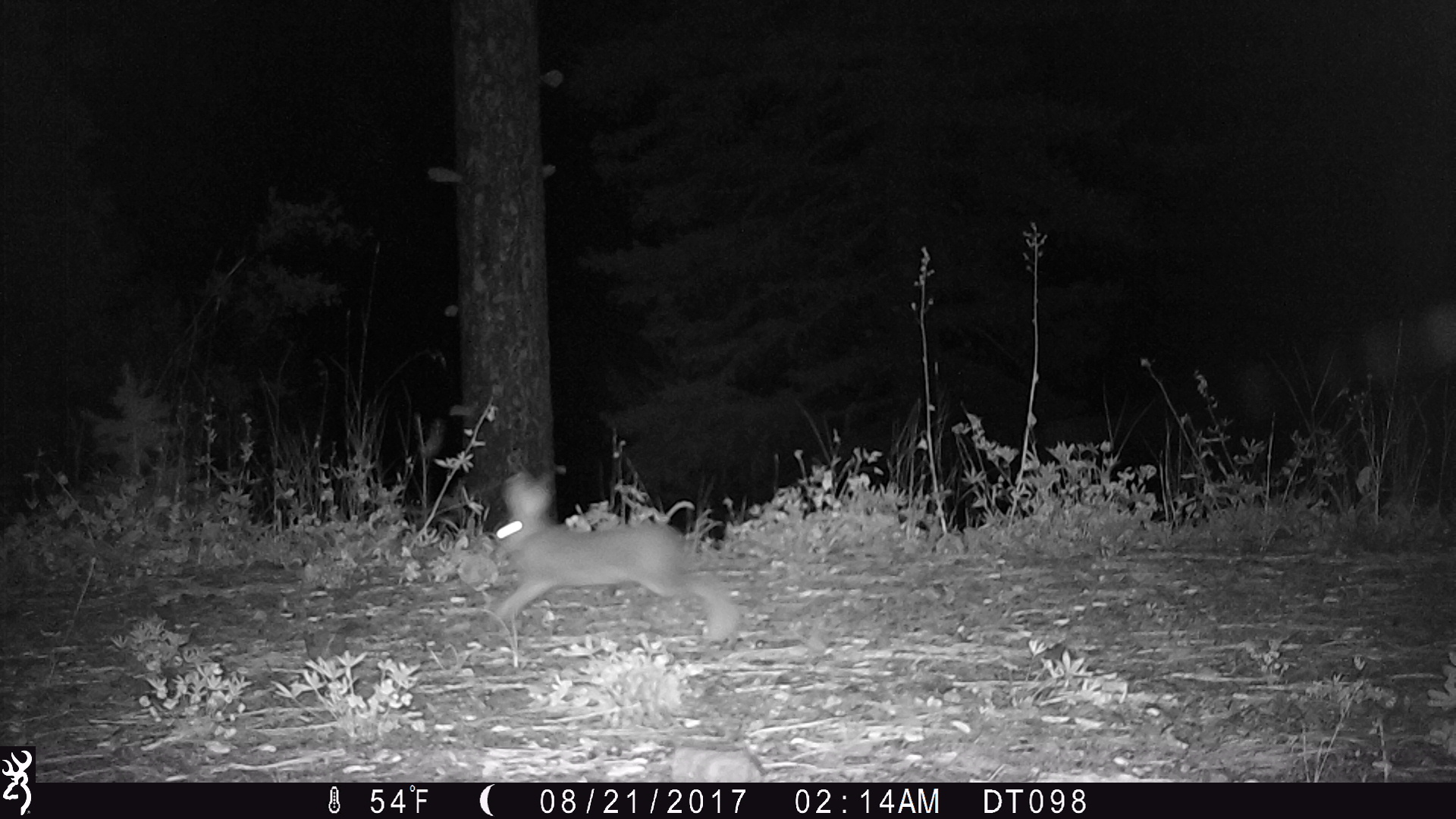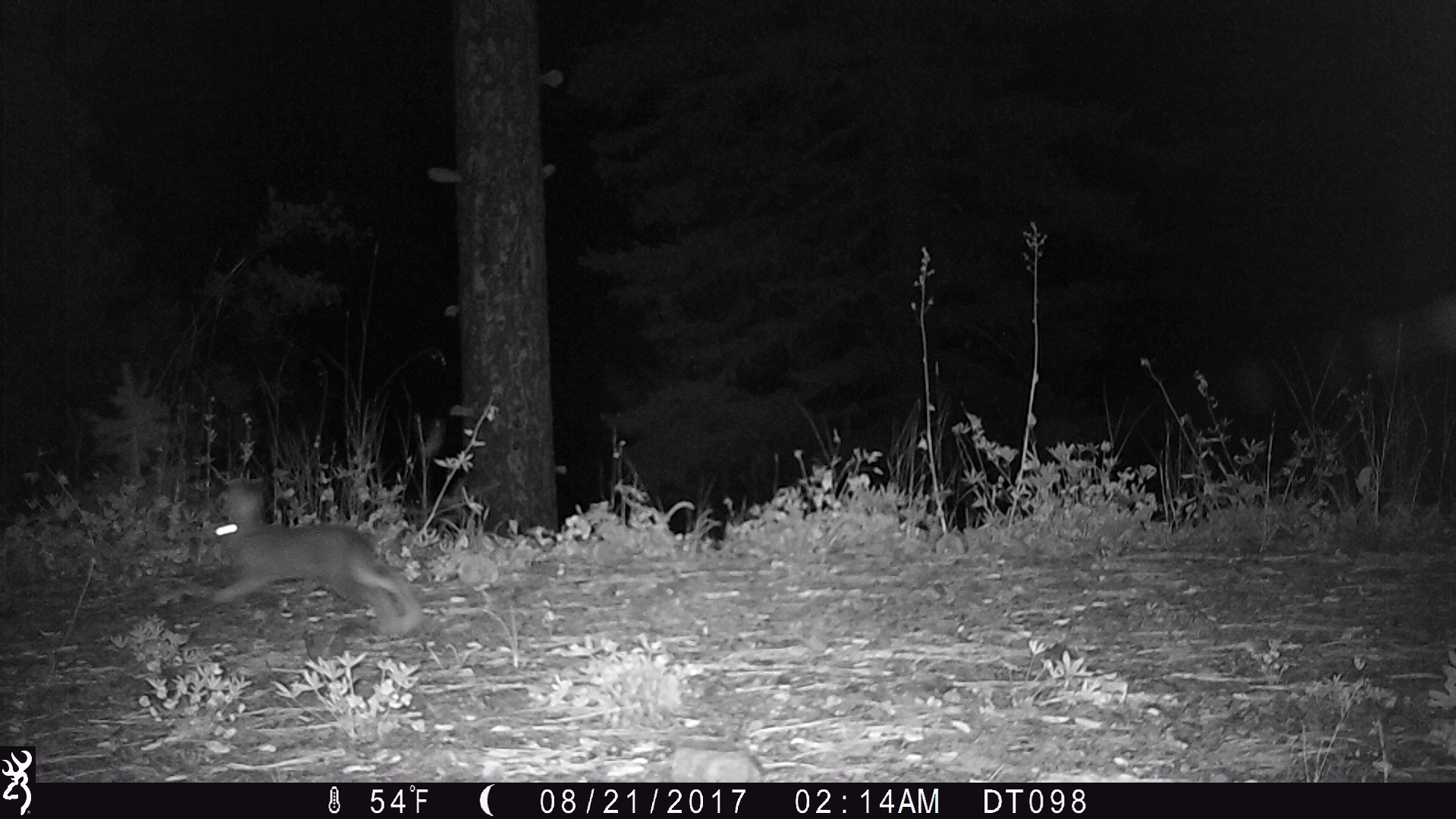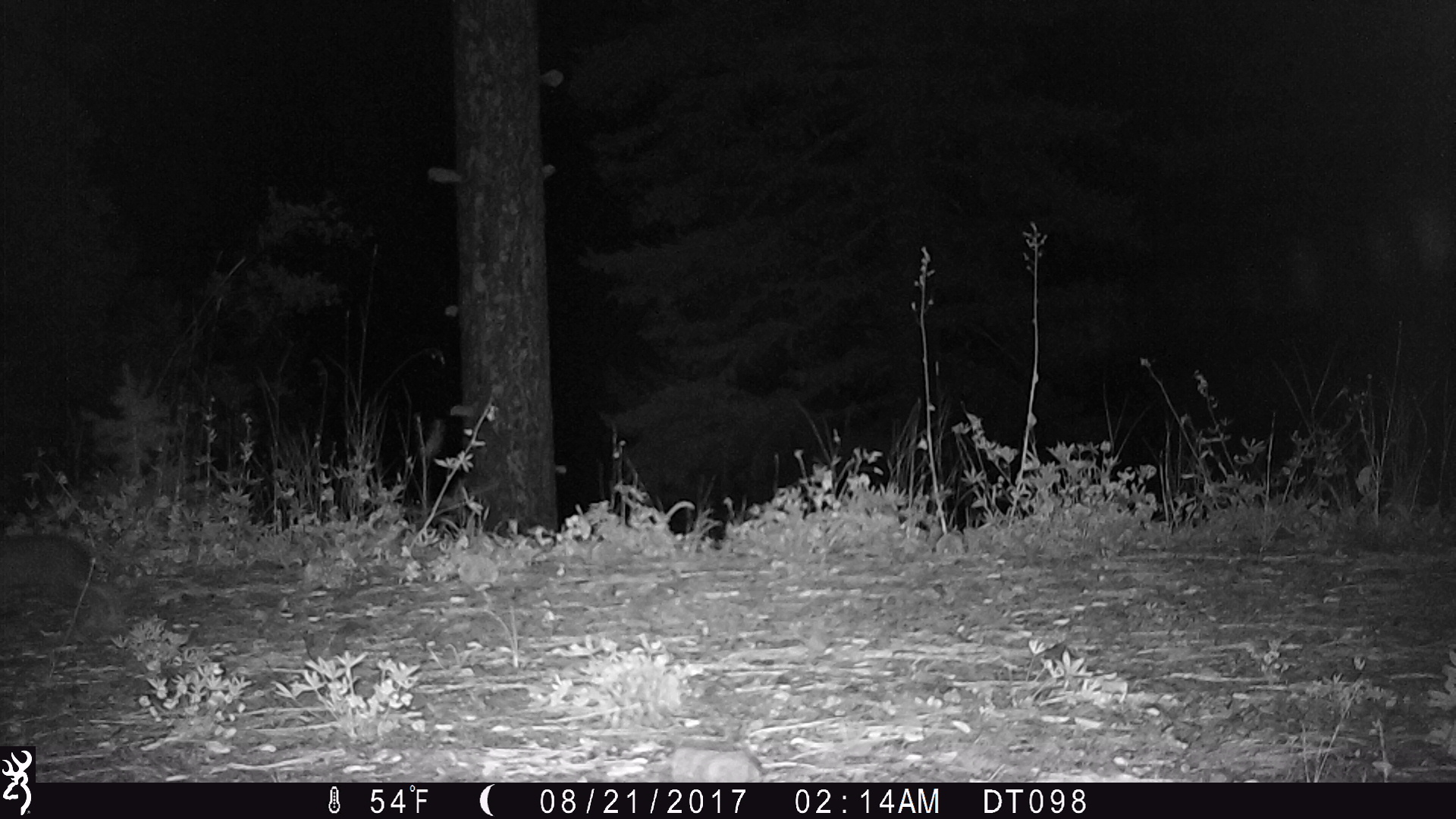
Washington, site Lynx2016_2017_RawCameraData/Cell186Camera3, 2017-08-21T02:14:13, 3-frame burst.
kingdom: Animalia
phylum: Chordata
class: Mammalia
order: Lagomorpha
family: Leporidae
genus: Lepus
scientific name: Lepus americanus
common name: snowshoe hare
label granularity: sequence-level